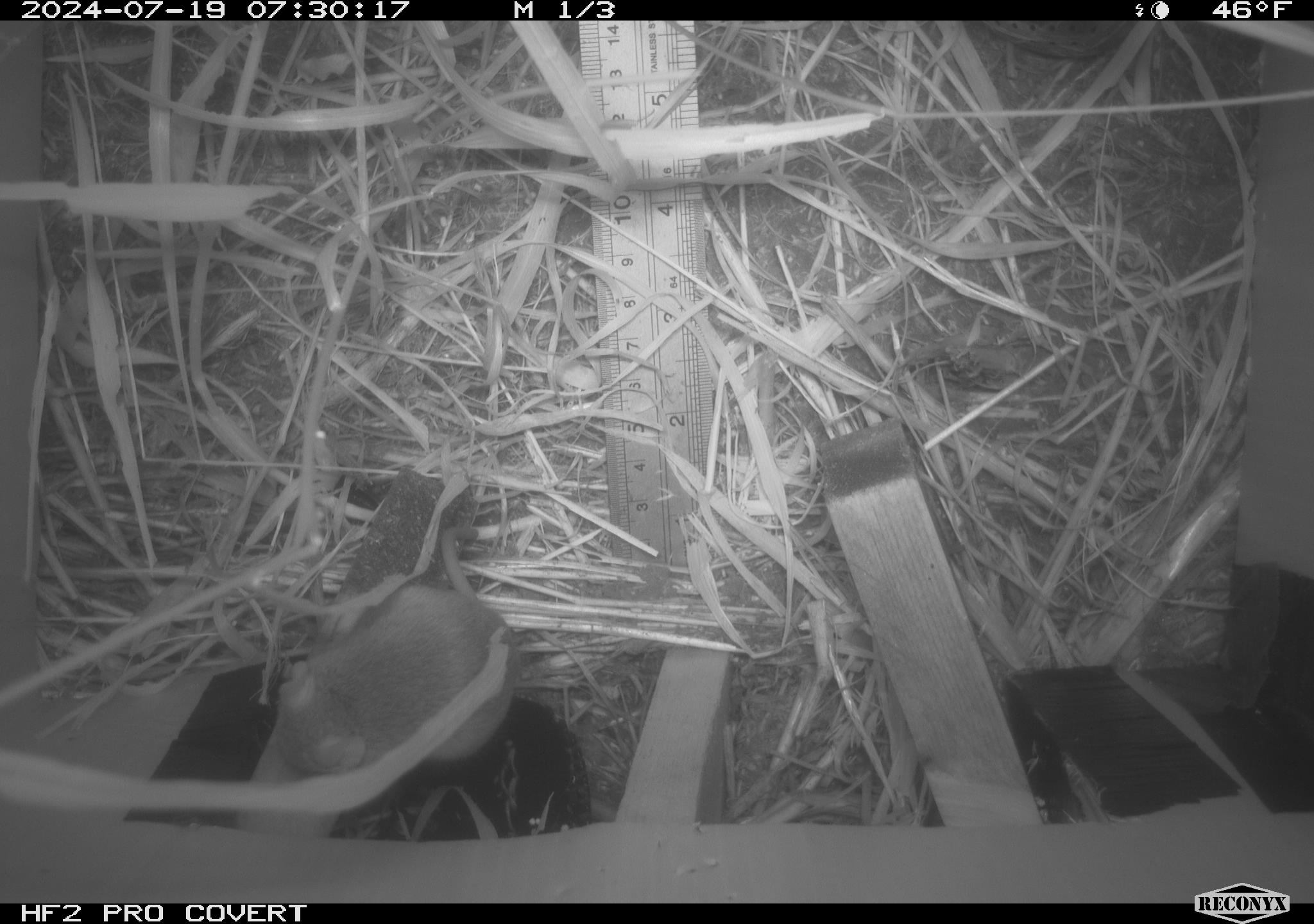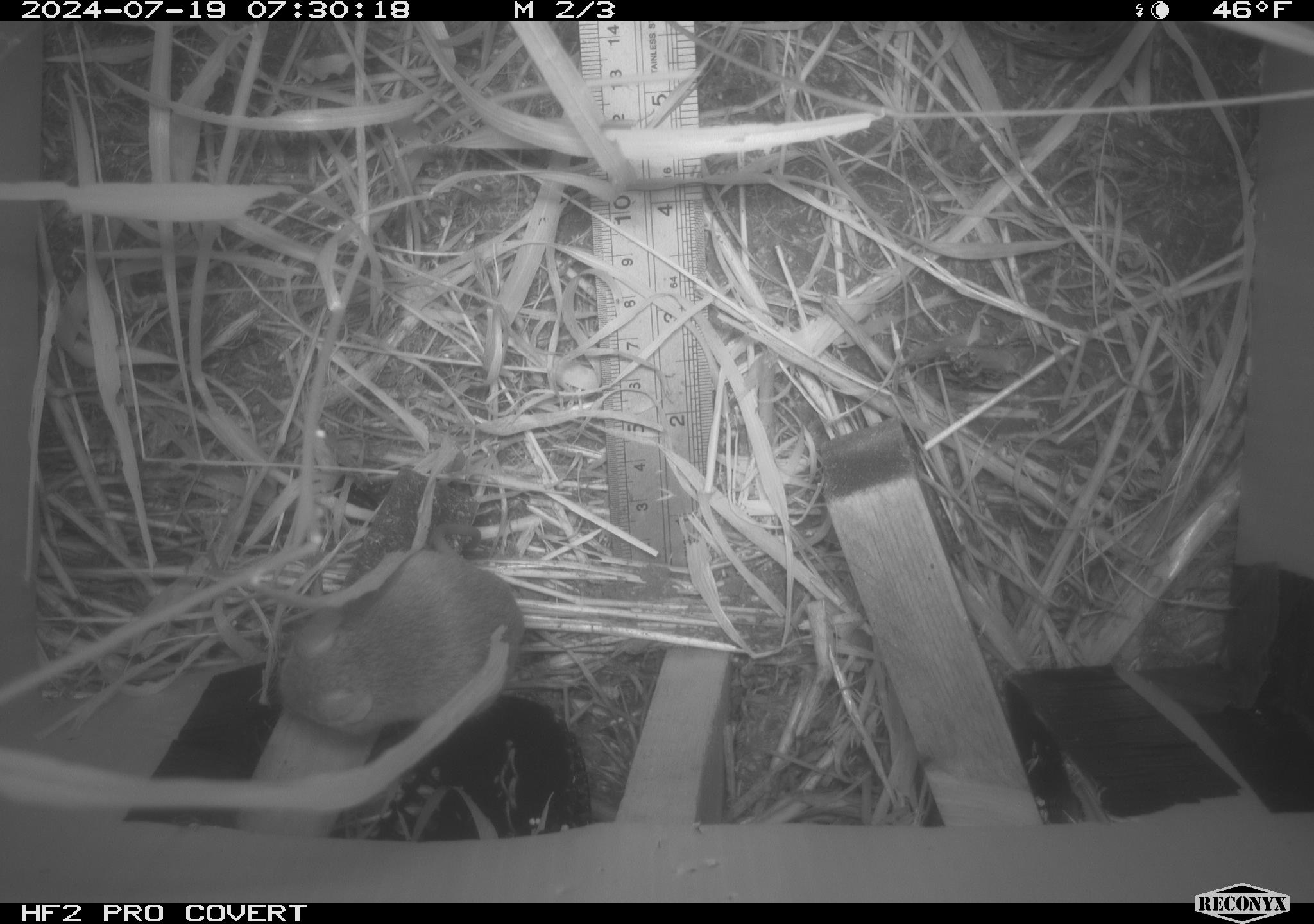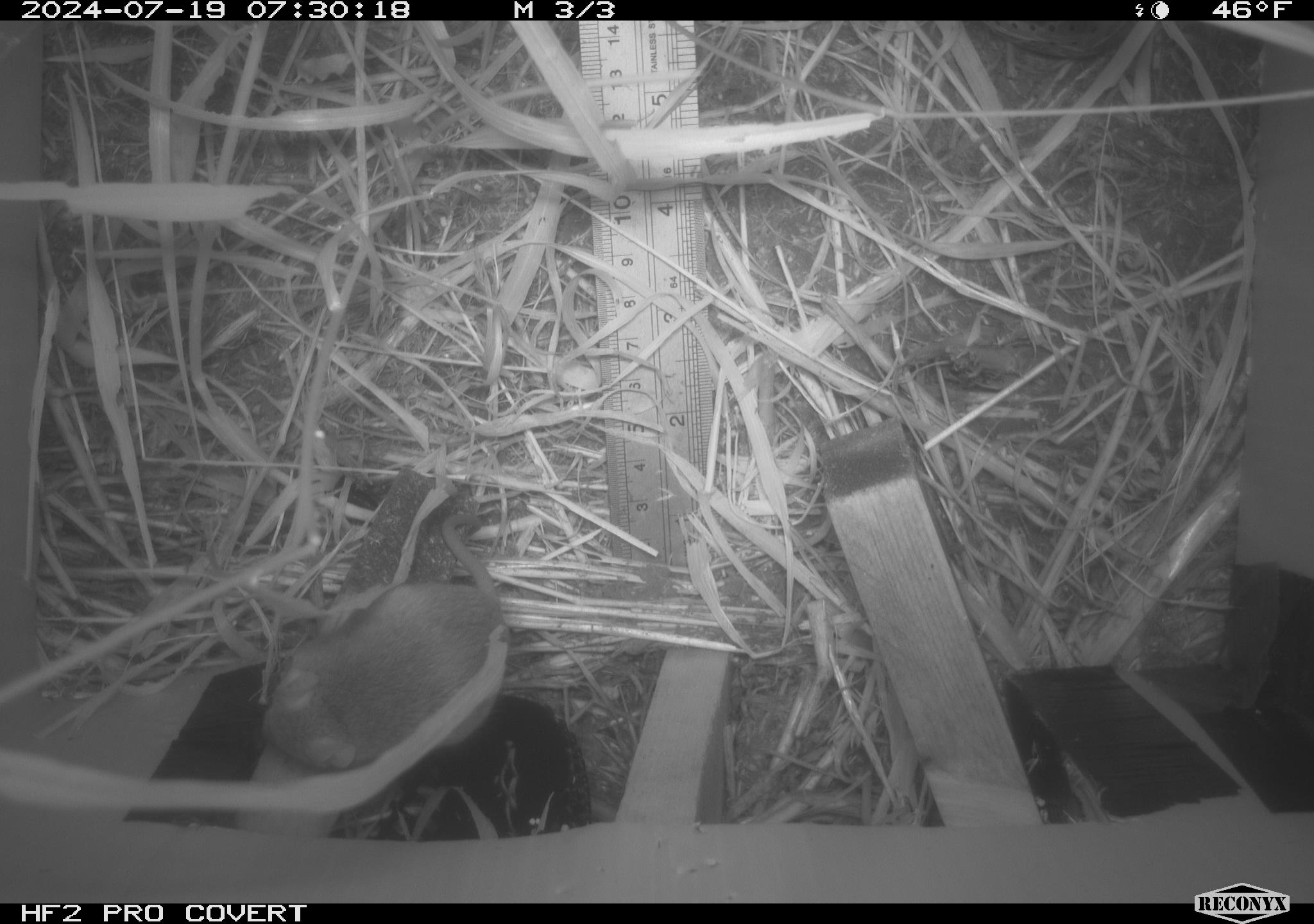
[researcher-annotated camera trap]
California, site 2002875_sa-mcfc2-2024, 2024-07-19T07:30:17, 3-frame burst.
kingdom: Animalia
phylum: Chordata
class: Mammalia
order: Rodentia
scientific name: Rodentia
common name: rodent